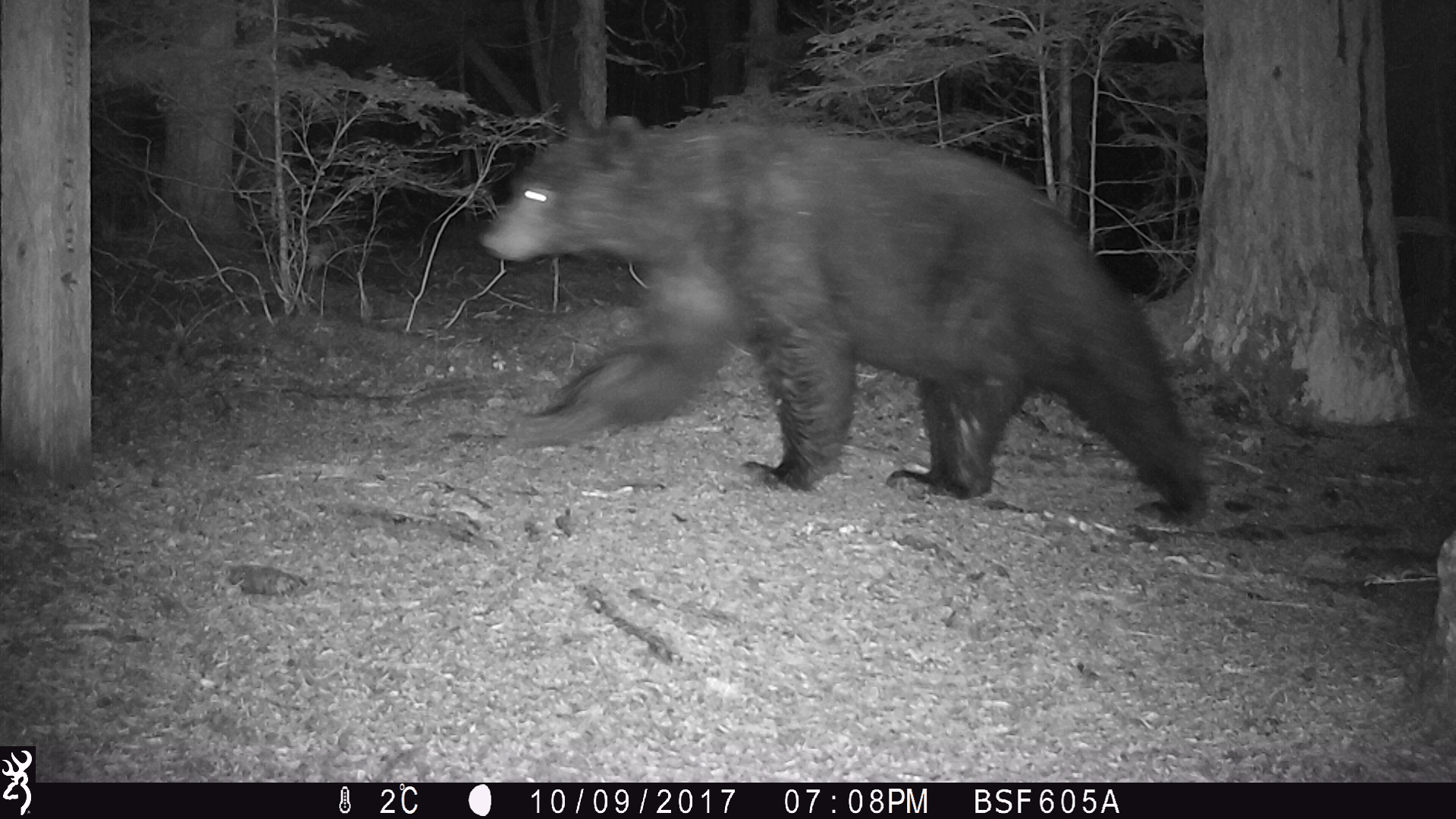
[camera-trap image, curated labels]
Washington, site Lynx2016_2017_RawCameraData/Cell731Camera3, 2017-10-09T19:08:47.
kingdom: Animalia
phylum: Chordata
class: Mammalia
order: Carnivora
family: Ursidae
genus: Ursus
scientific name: Ursus americanus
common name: american black bear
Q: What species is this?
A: Ursus americanus (american black bear).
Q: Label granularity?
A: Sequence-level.